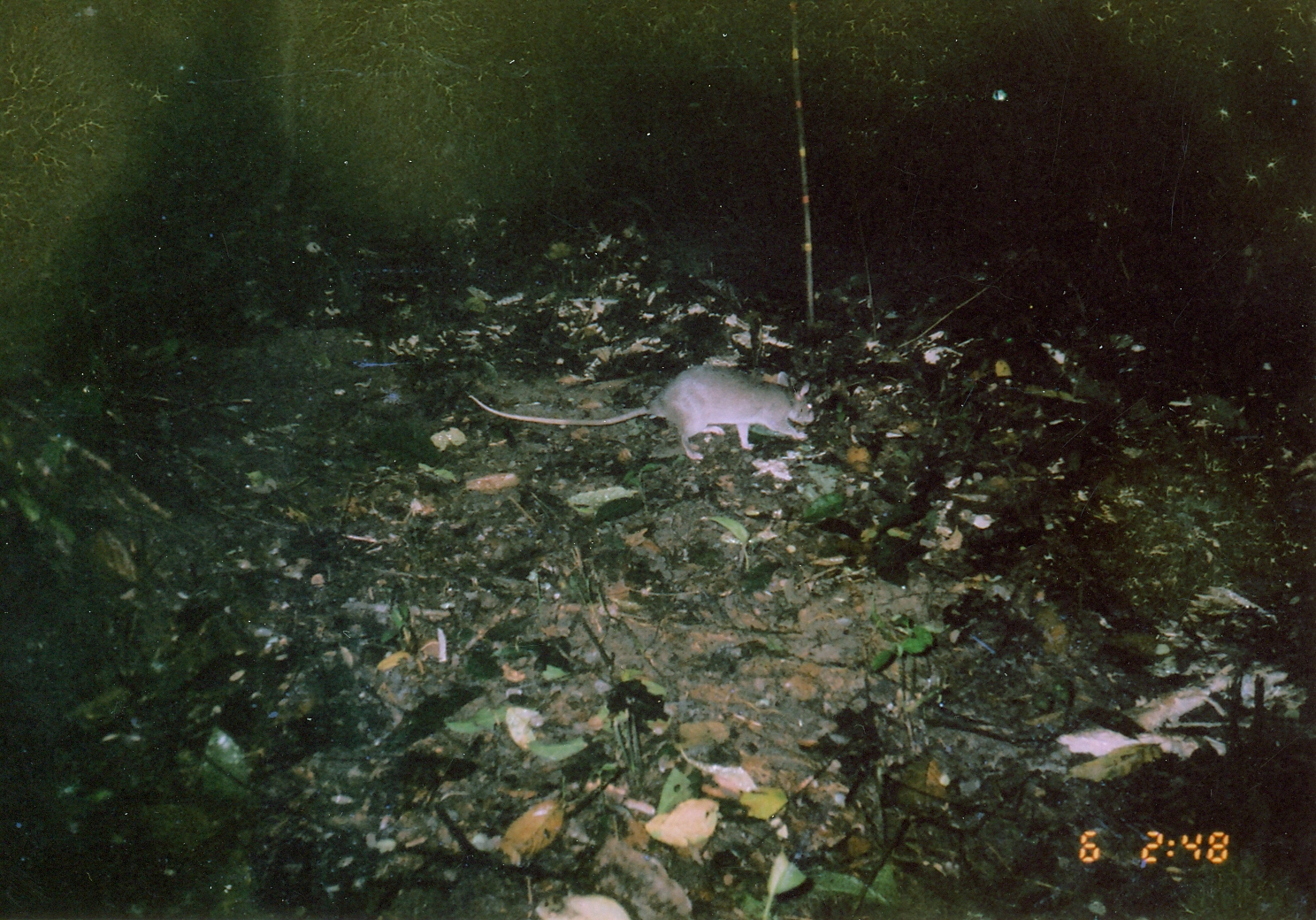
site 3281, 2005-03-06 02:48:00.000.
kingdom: Animalia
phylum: Chordata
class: Mammalia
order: Rodentia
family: Nesomyidae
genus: Cricetomys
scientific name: Cricetomys gambianus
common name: african giant pouched rat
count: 1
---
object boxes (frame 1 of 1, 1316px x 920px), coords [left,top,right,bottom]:
cricetomys gambianus: [468,364,817,462]